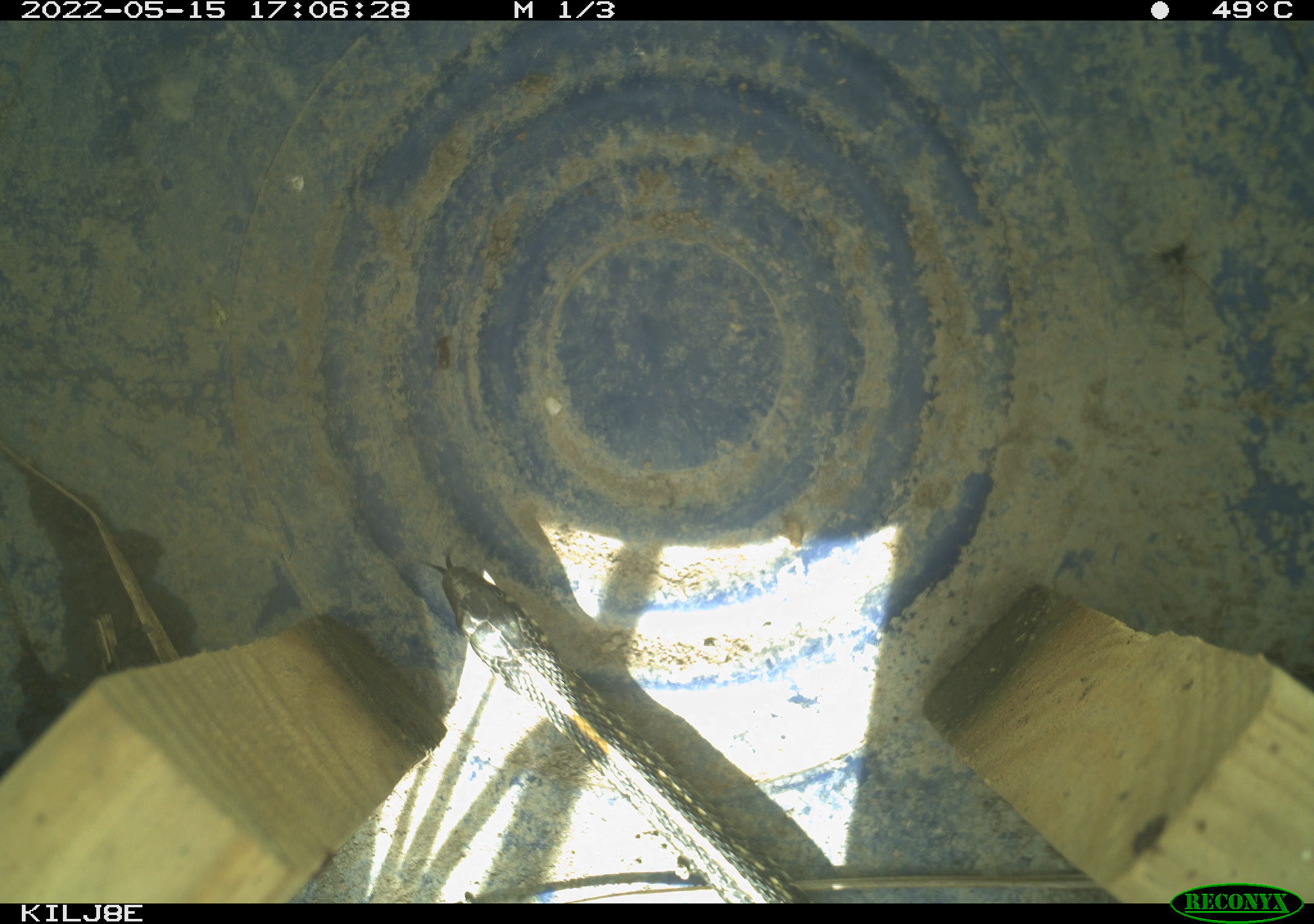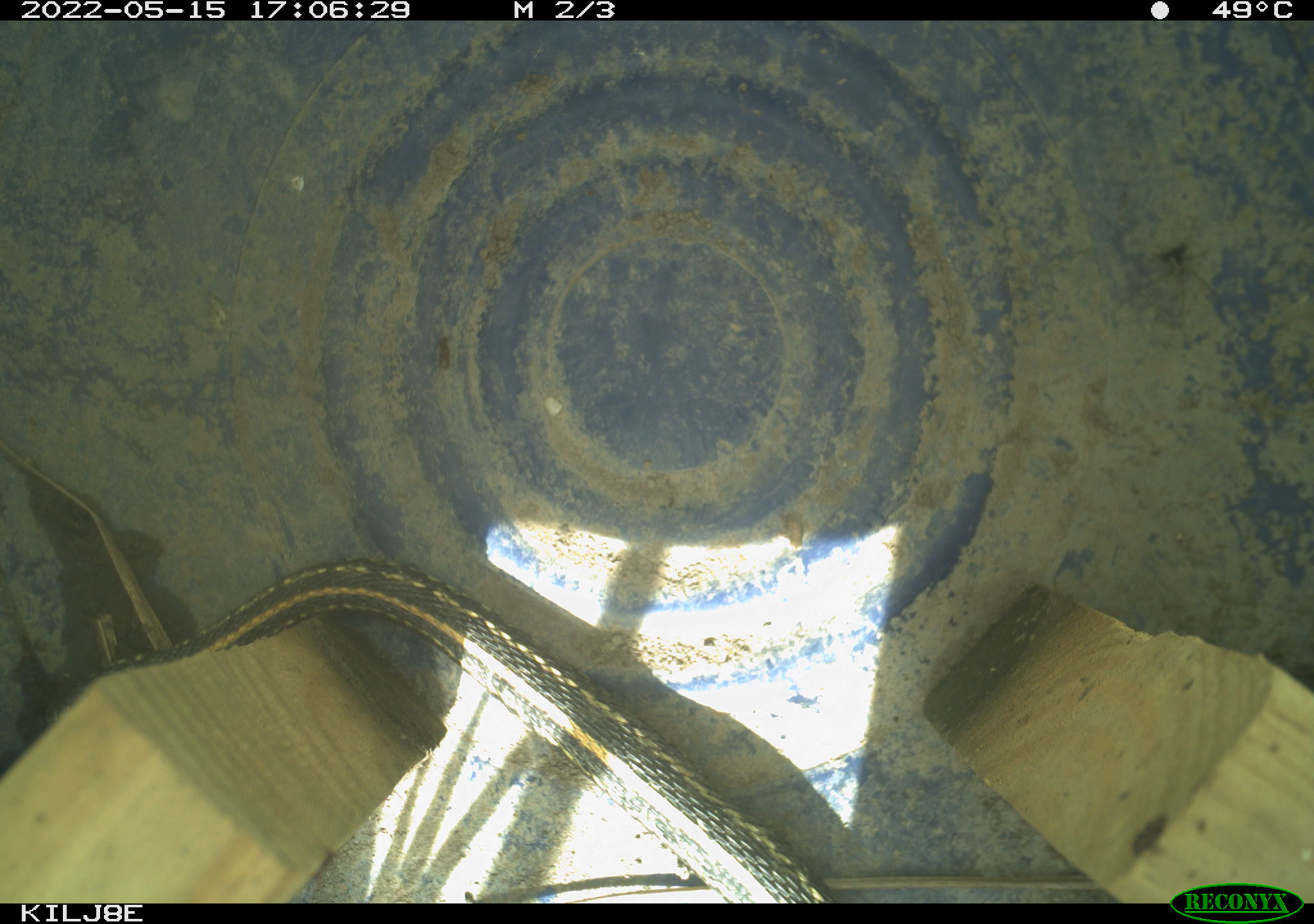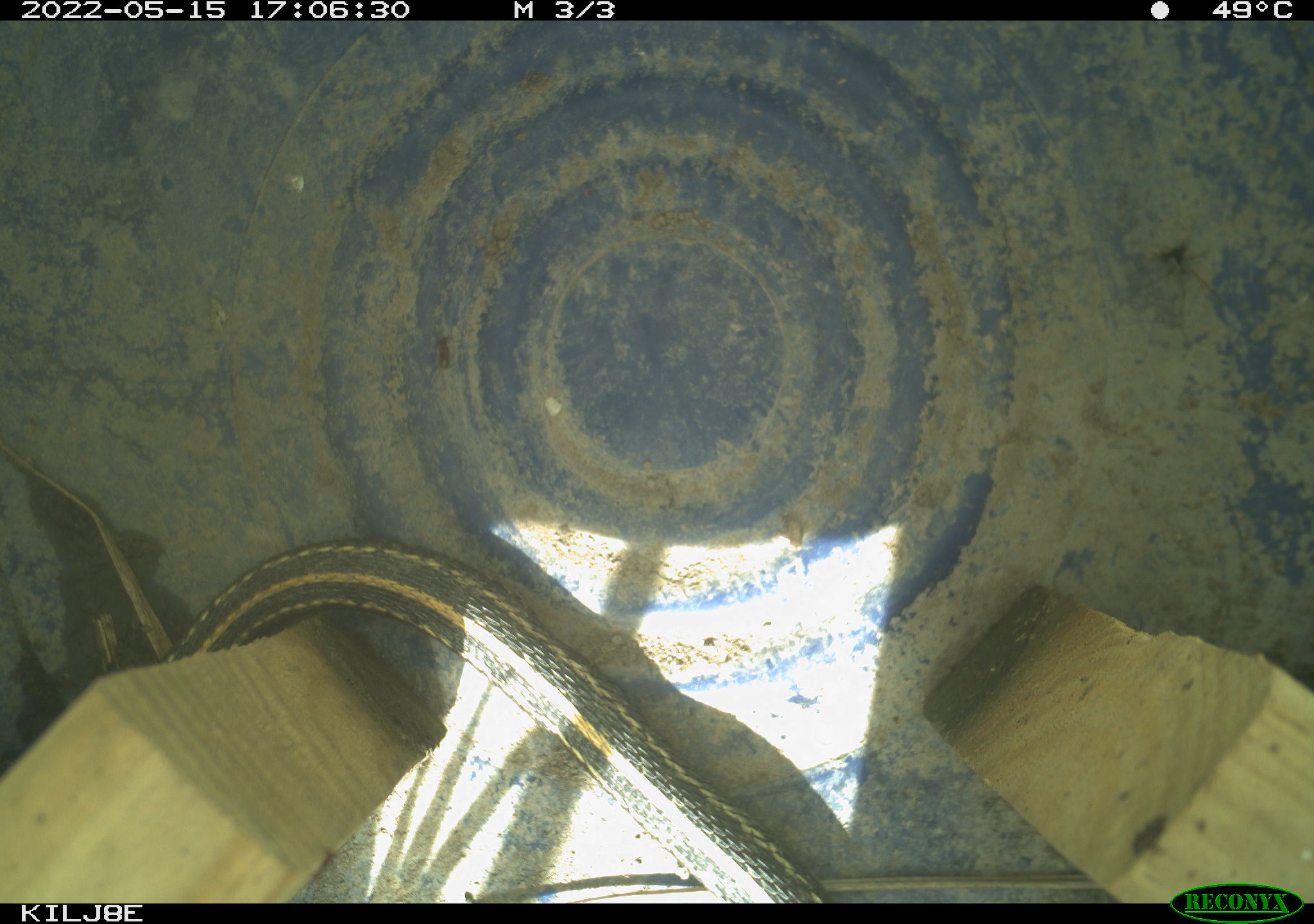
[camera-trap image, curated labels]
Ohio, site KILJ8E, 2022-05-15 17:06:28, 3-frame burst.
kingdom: Animalia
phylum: Chordata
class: Reptilia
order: Squamata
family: Colubridae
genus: Thamnophis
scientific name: Thamnophis radix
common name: plains gartersnake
Plains gartersnake (Thamnophis radix).